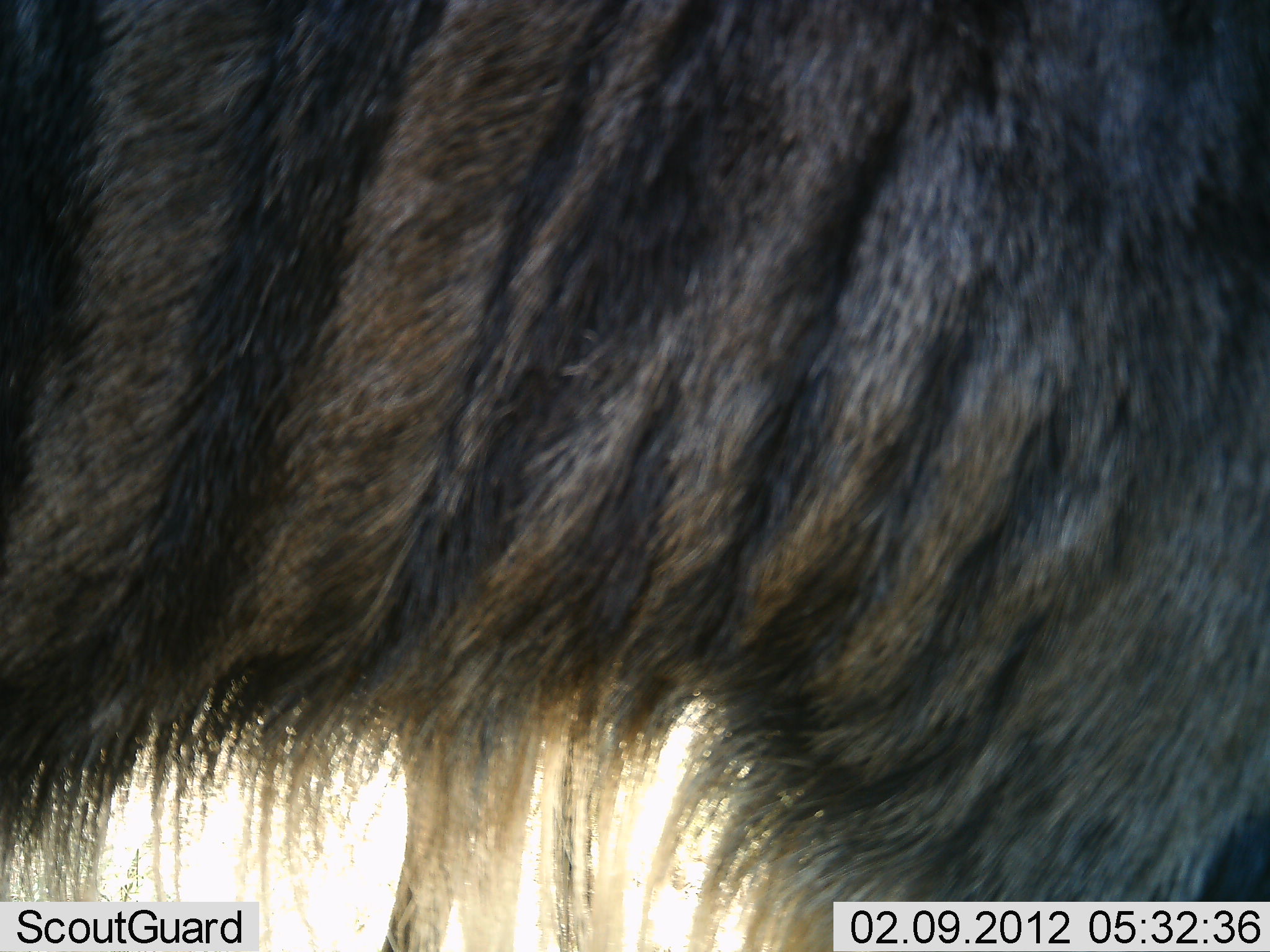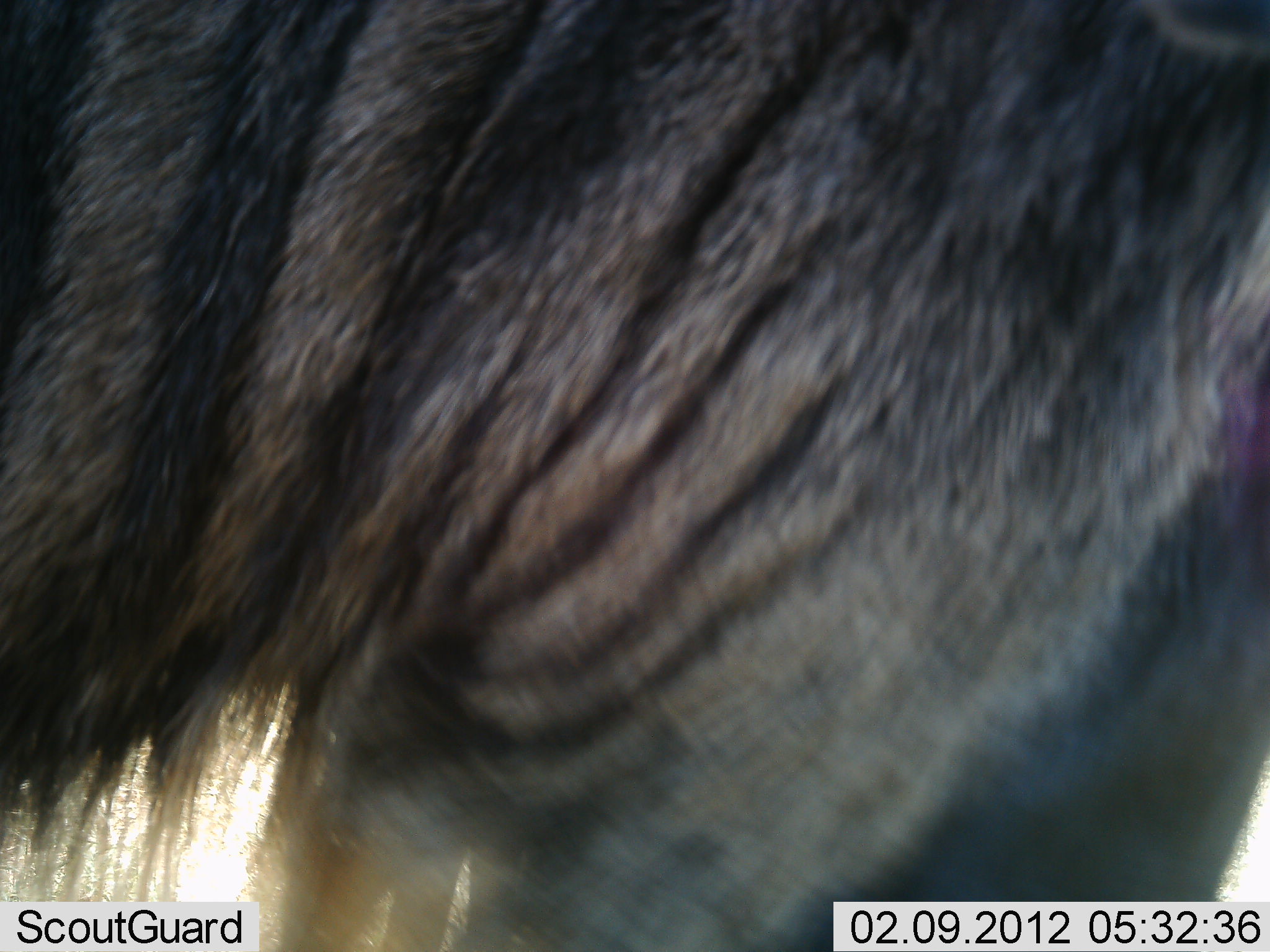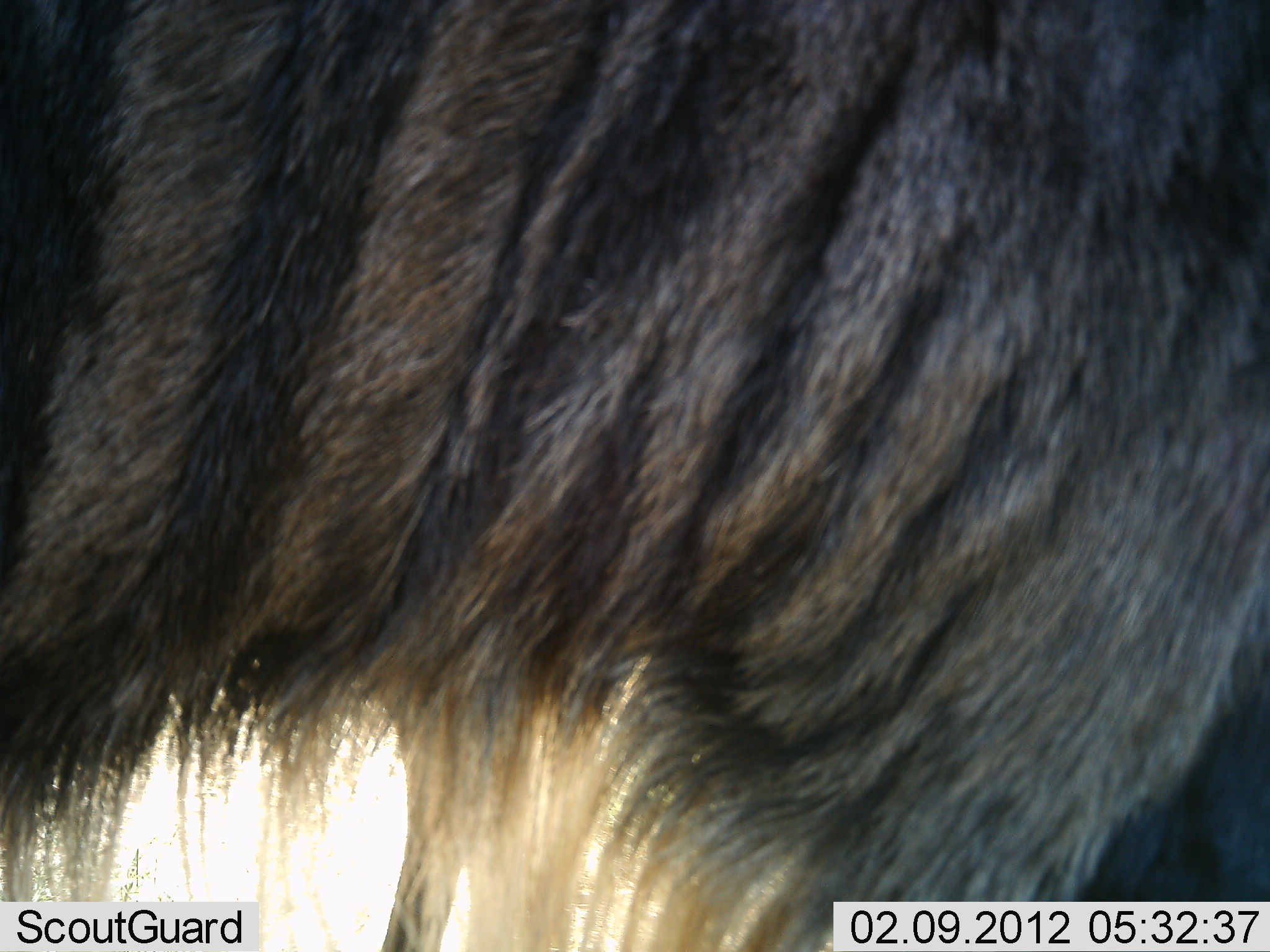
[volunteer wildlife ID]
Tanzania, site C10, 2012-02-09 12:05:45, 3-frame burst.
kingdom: Animalia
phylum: Chordata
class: Mammalia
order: Artiodactyla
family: Bovidae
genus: Connochaetes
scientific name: Connochaetes taurinus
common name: blue wildebeest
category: wildebeest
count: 1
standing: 94%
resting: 0%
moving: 6%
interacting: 0%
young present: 0%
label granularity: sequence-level